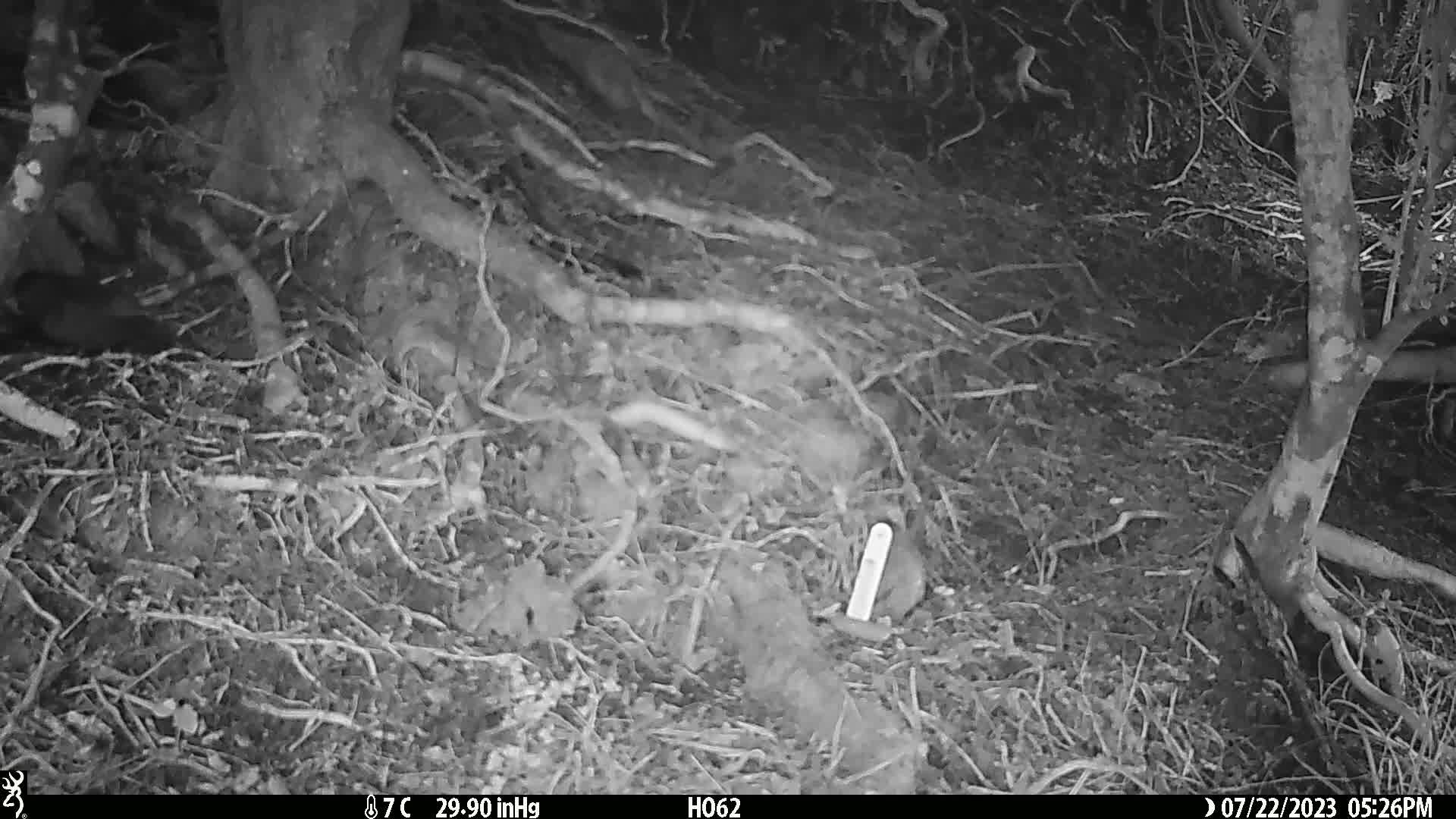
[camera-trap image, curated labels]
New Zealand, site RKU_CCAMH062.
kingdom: Animalia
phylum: Chordata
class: Aves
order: Passeriformes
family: Turdidae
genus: Turdus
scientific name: Turdus merula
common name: eurasian blackbird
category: blackbird